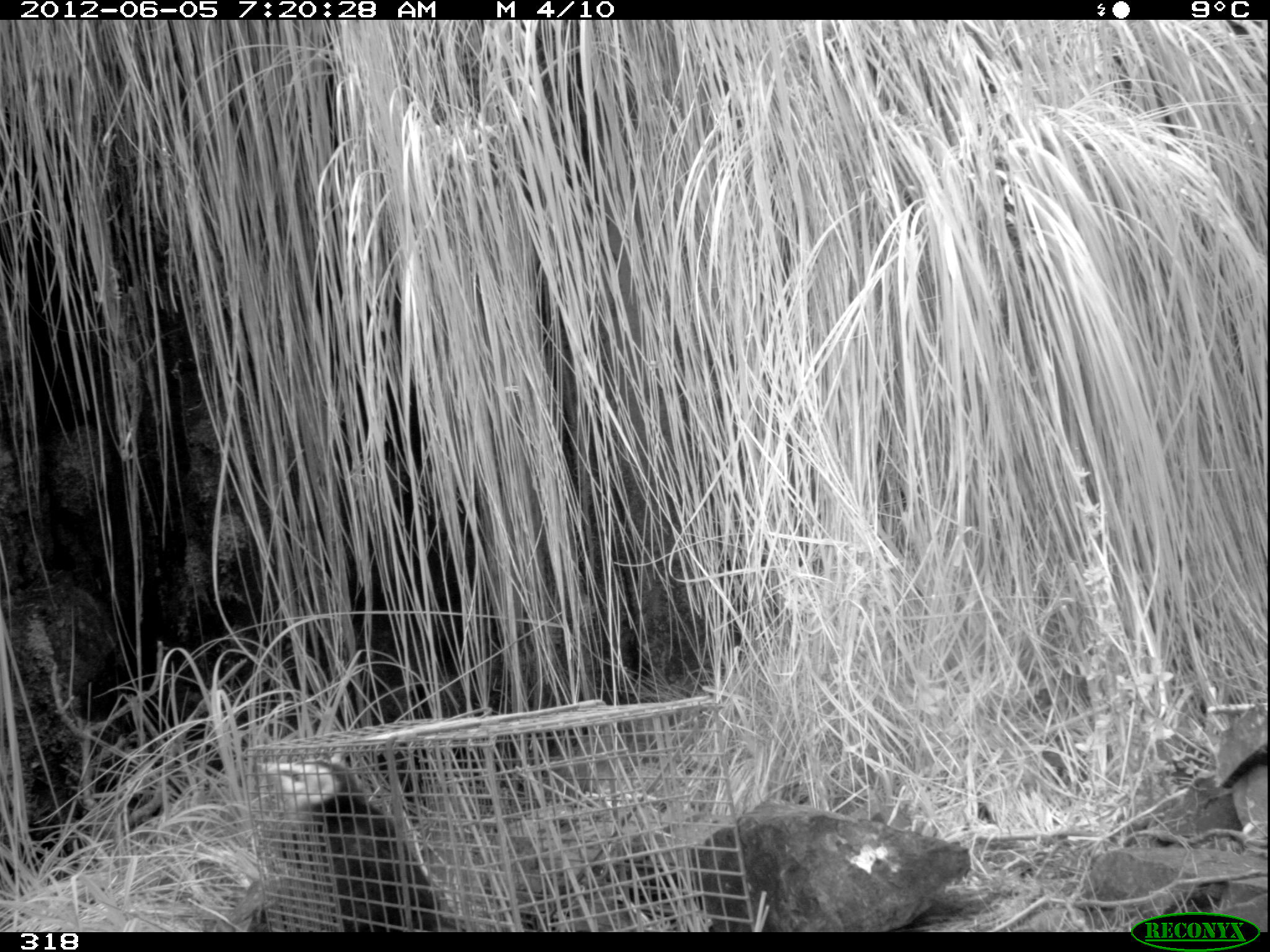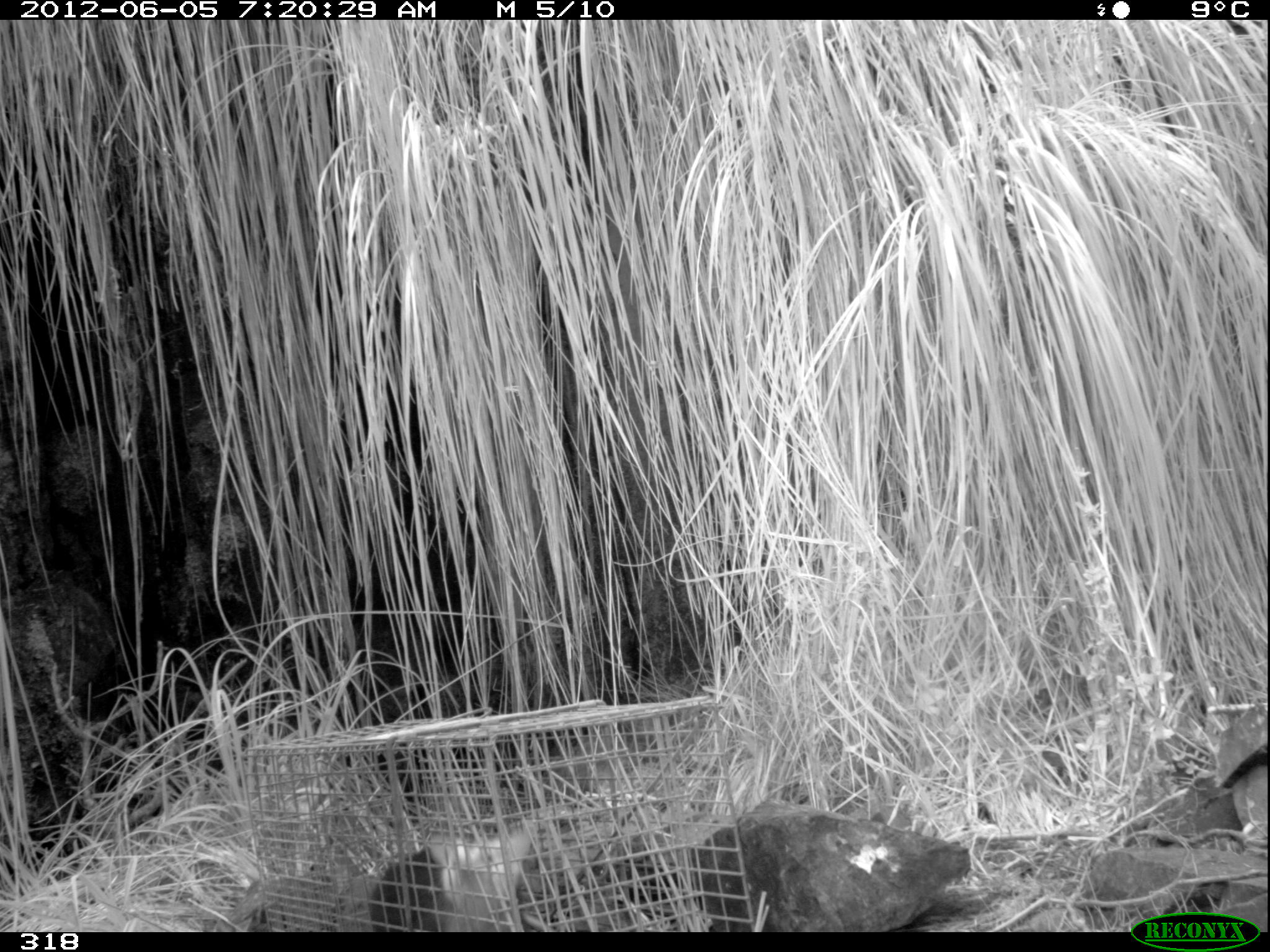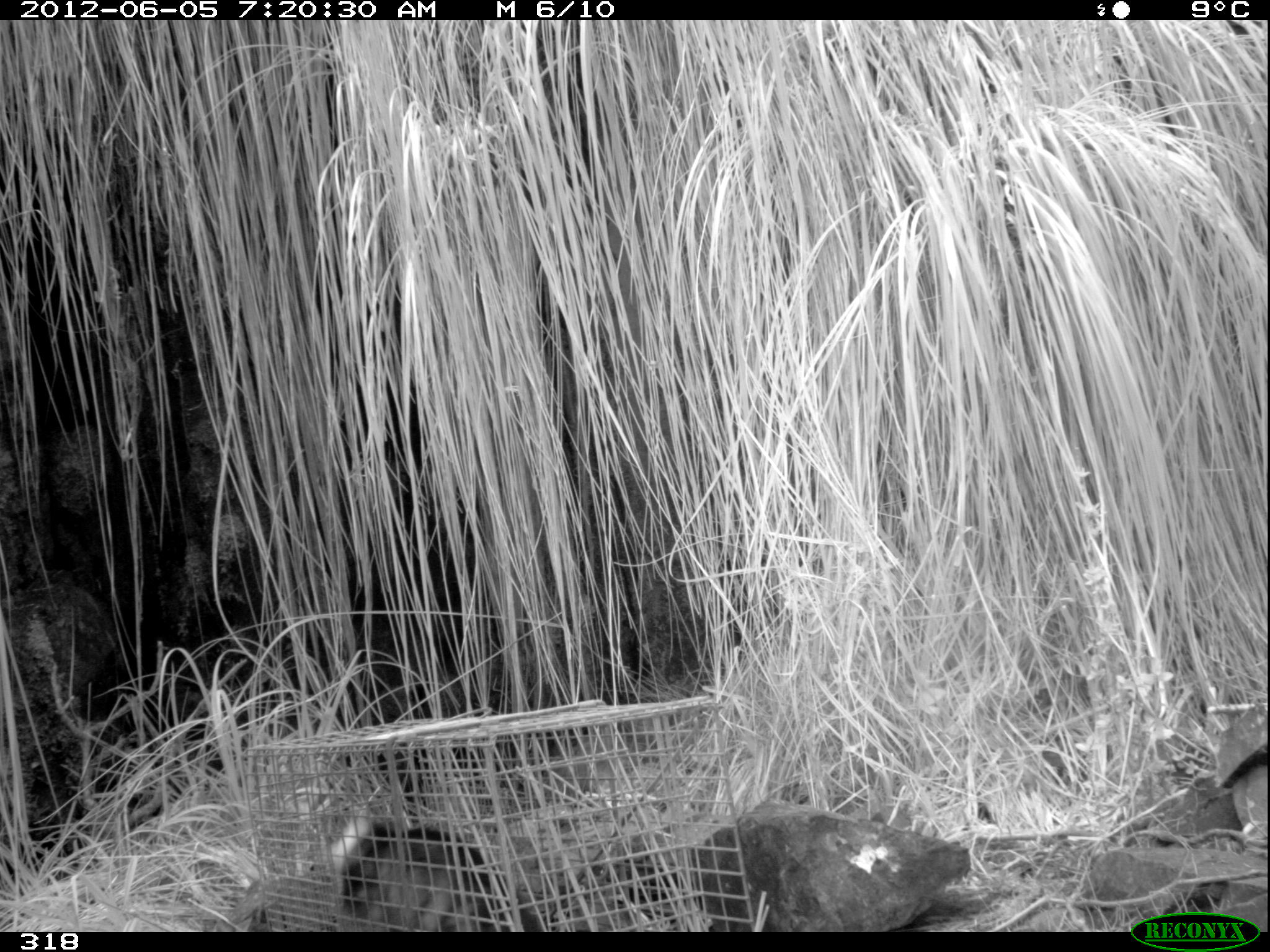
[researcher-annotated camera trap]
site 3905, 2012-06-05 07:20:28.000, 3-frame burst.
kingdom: Animalia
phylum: Chordata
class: Mammalia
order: Didelphimorphia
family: Didelphidae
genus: Didelphis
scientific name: Didelphis pernigra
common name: andean white-eared opossum